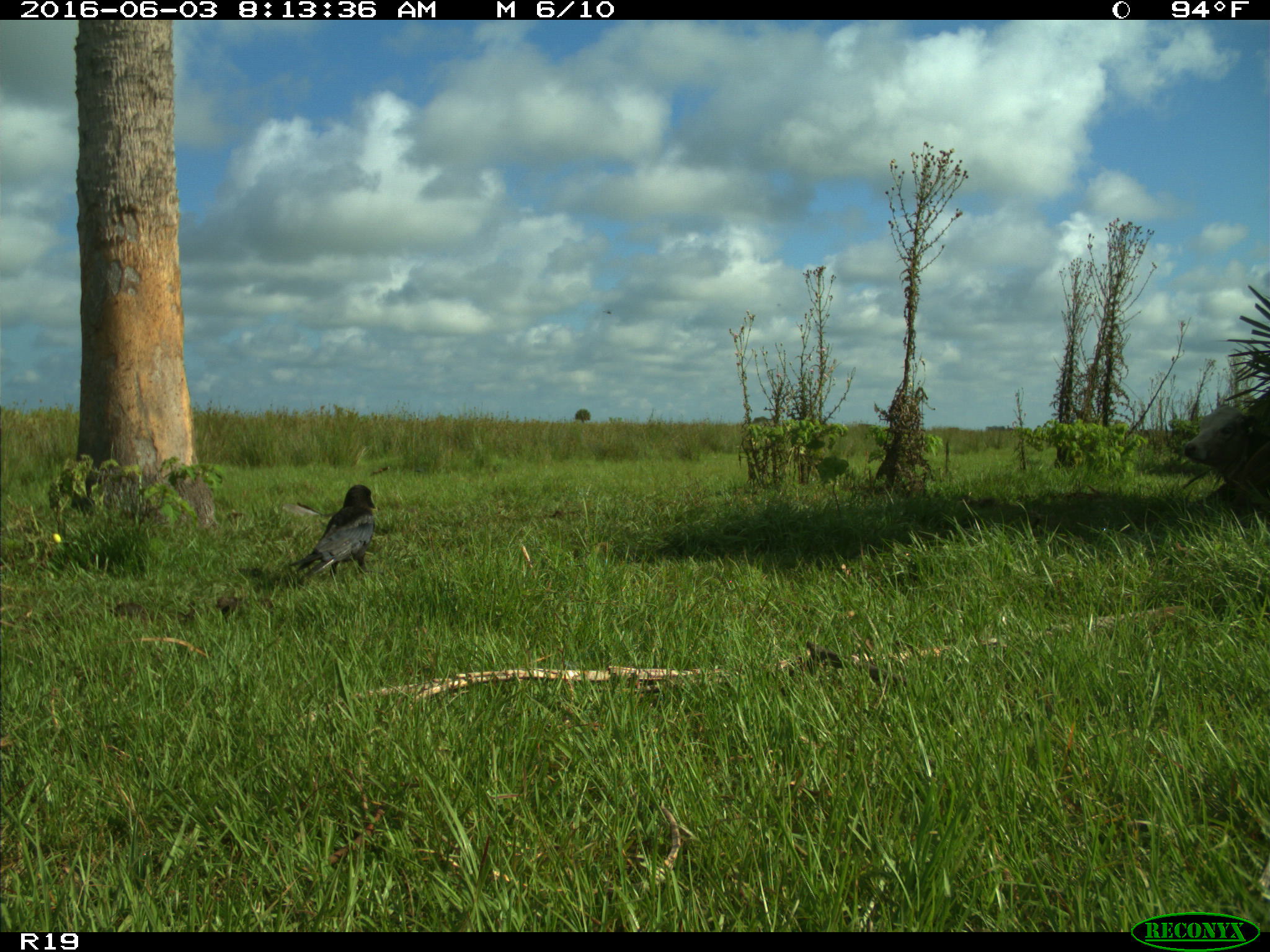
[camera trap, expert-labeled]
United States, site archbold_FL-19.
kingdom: Animalia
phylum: Chordata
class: Aves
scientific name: Aves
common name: birds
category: unidentified bird